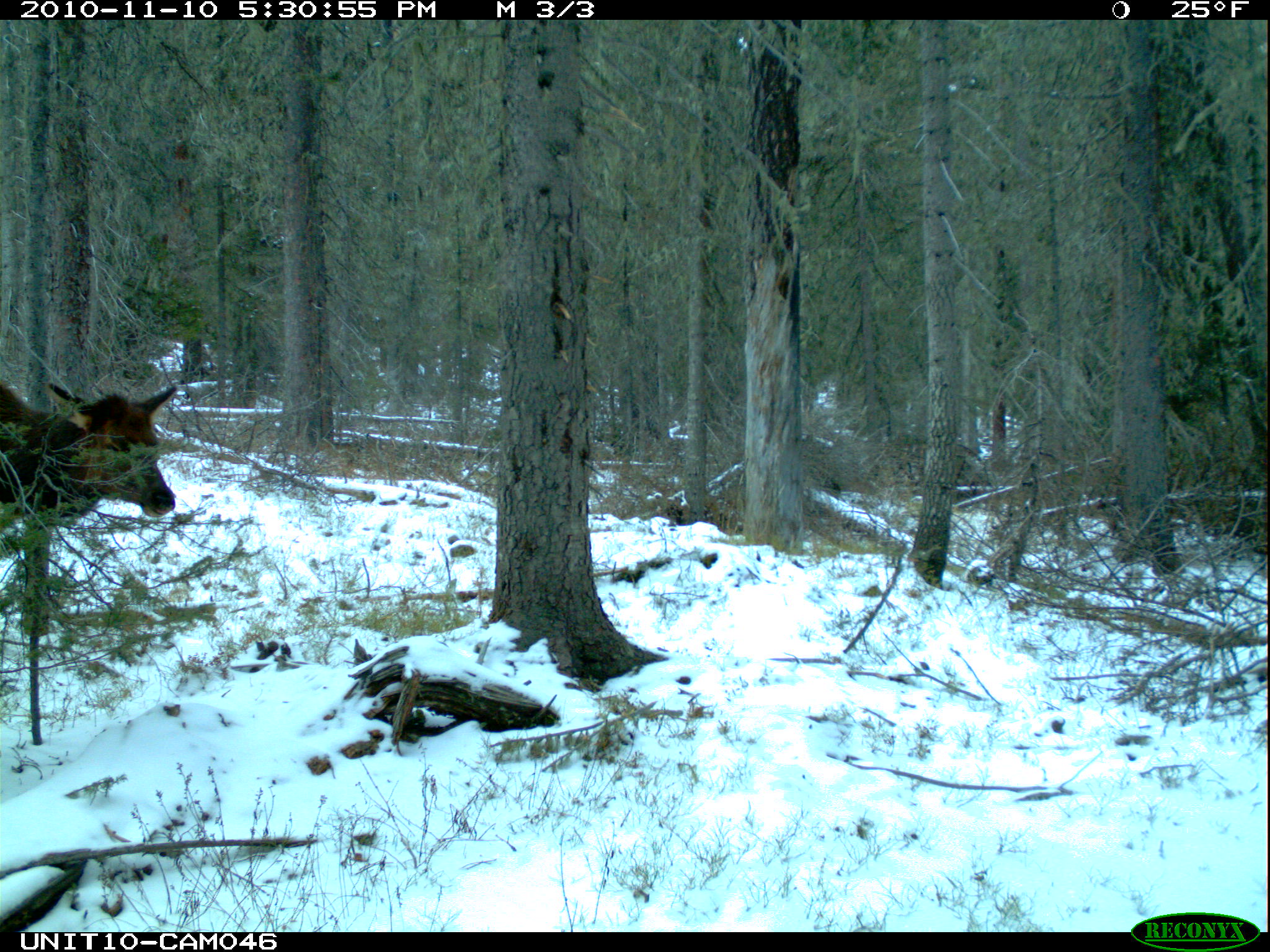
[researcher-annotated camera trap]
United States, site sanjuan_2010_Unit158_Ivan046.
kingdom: Animalia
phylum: Chordata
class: Mammalia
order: Artiodactyla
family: Cervidae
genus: Cervus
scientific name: Cervus elaphus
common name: red deer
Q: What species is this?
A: Cervus elaphus (red deer).